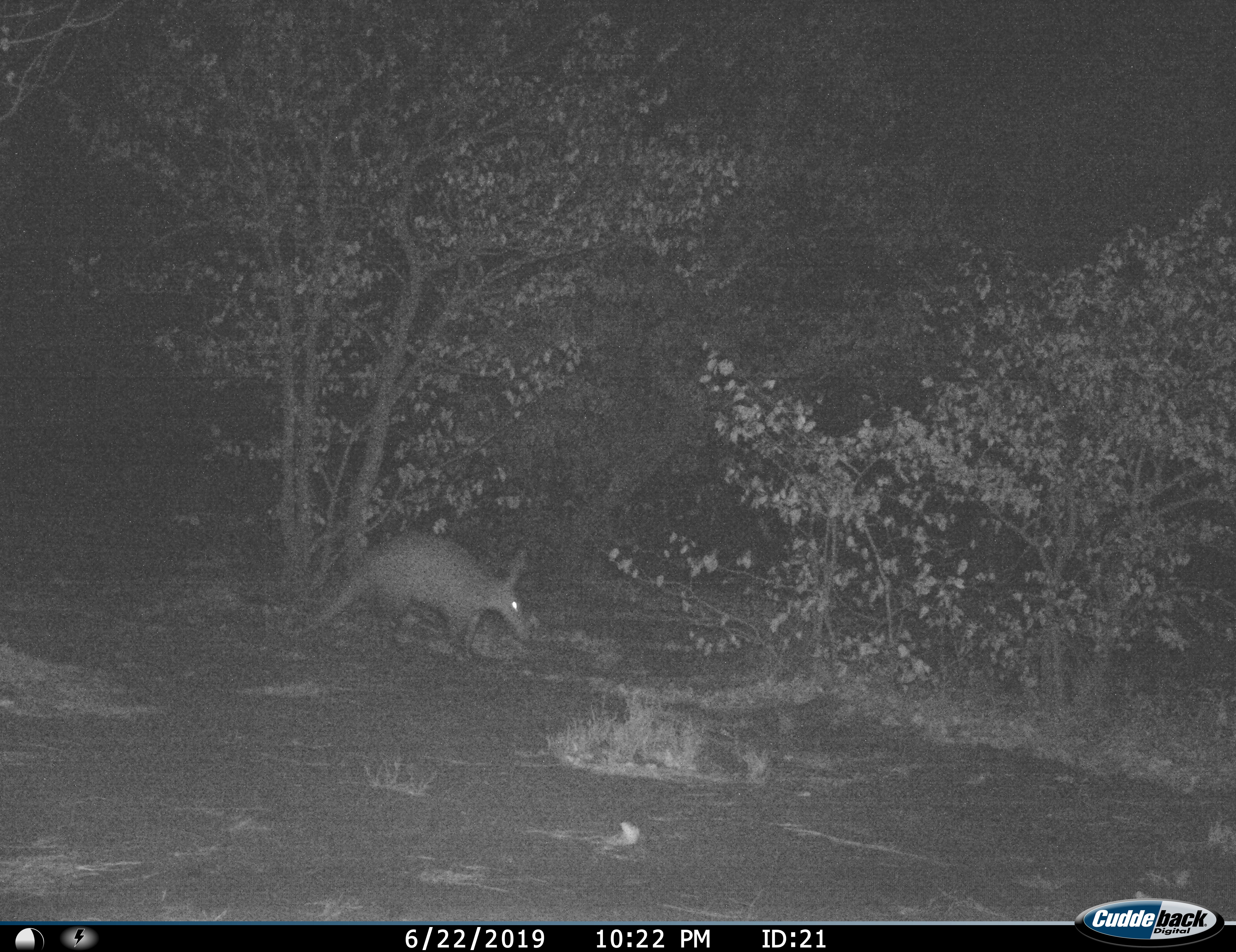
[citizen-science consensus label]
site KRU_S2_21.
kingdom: Animalia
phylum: Chordata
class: Mammalia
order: Tubulidentata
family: Orycteropodidae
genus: Orycteropus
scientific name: Orycteropus afer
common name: aardvark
Aardvark (Orycteropus afer), count 1. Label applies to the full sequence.